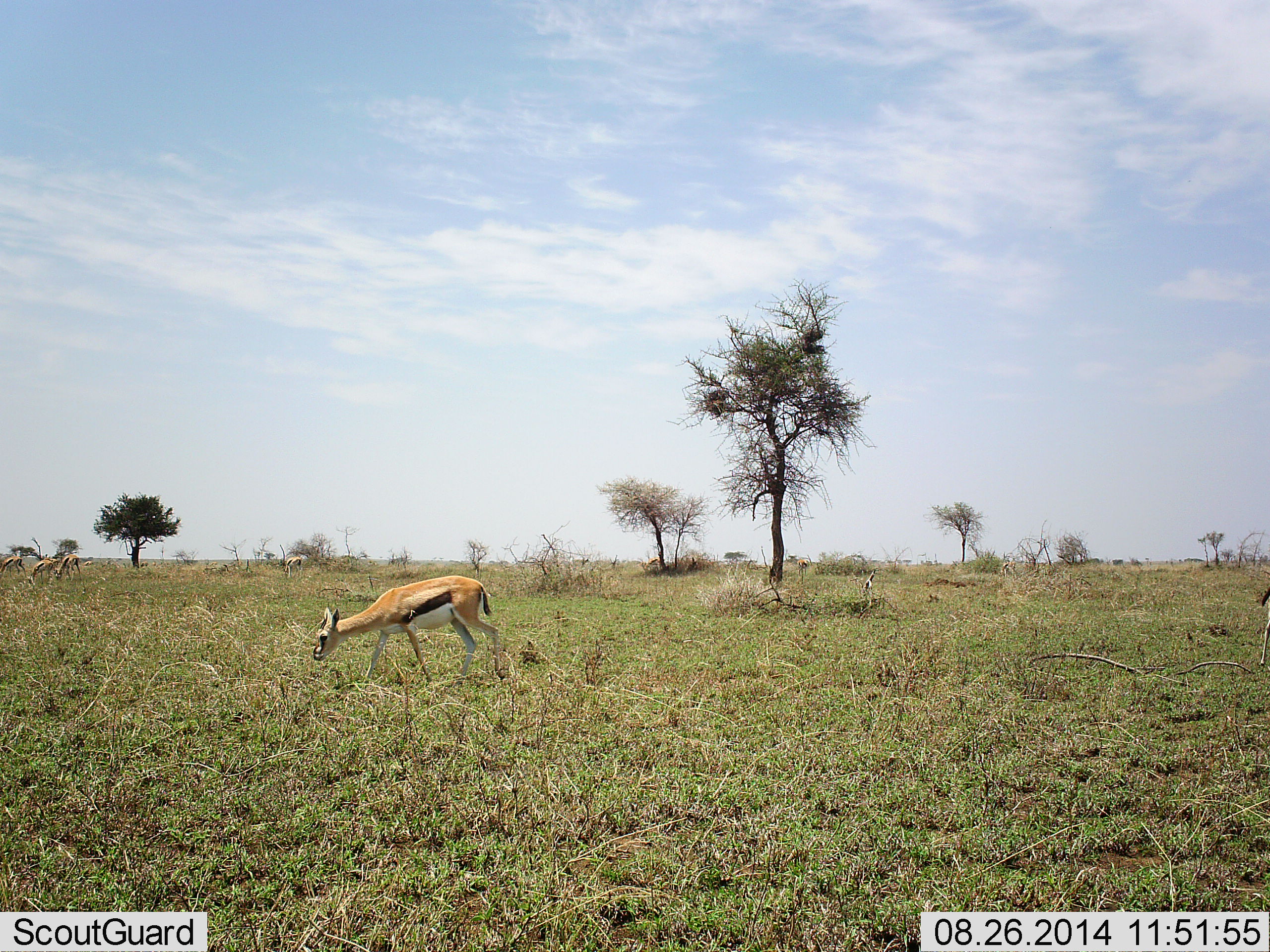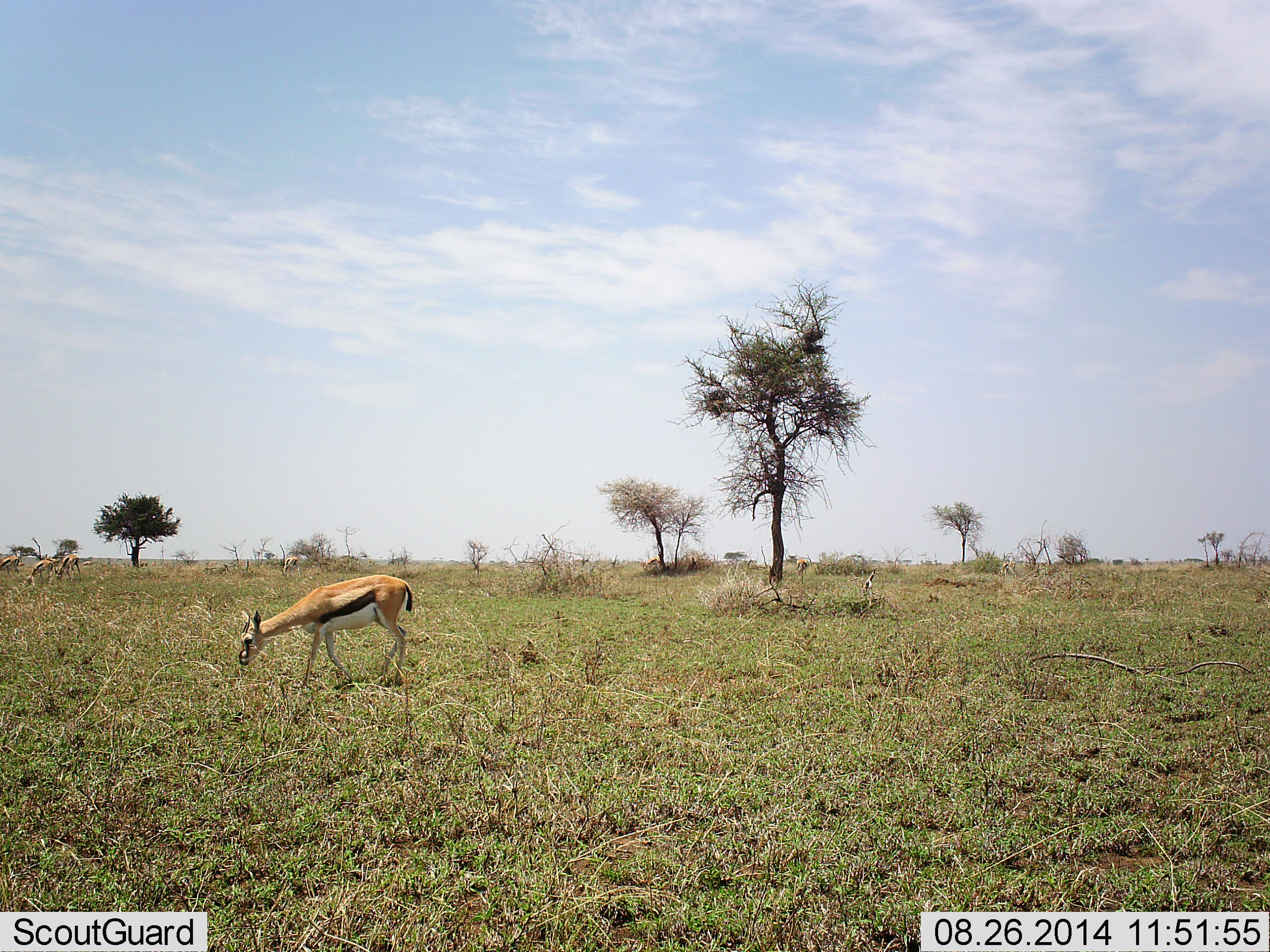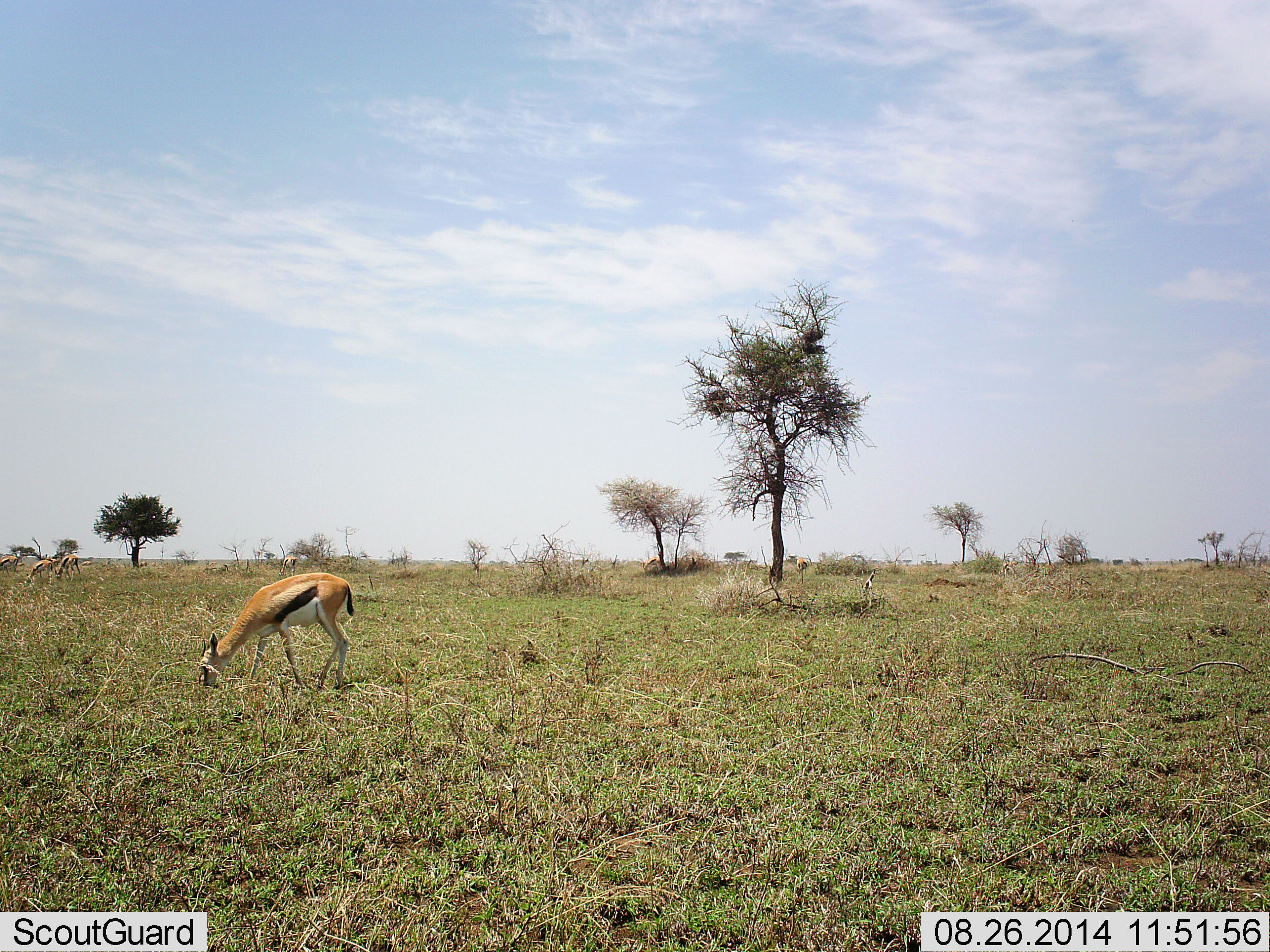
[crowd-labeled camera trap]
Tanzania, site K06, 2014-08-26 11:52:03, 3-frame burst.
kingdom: Animalia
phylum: Chordata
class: Mammalia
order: Artiodactyla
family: Bovidae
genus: Eudorcas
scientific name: Eudorcas thomsonii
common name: thomson's gazelle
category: gazellethomsons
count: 4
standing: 20%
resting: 0%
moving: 30%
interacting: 0%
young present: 0%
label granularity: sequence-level